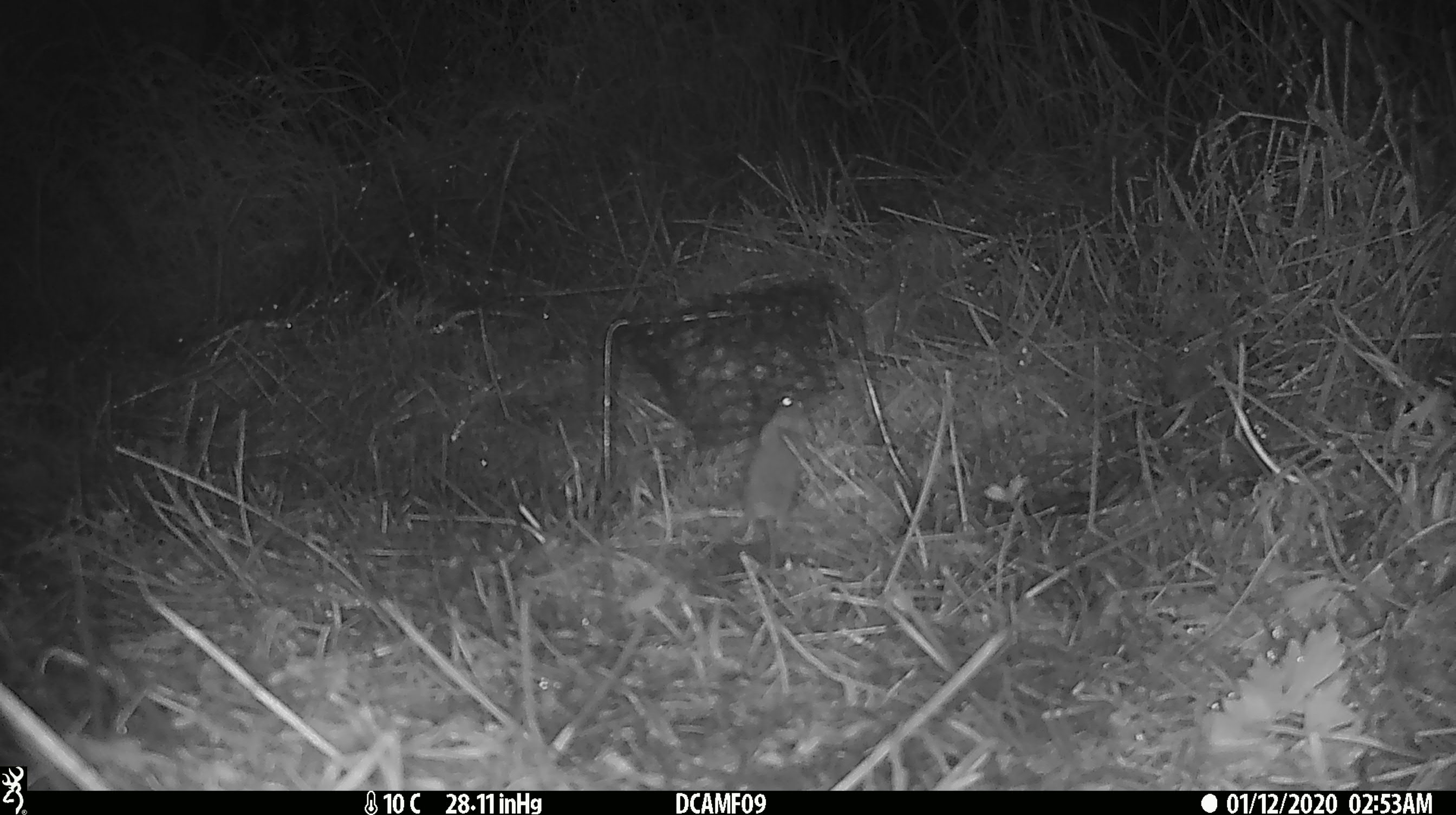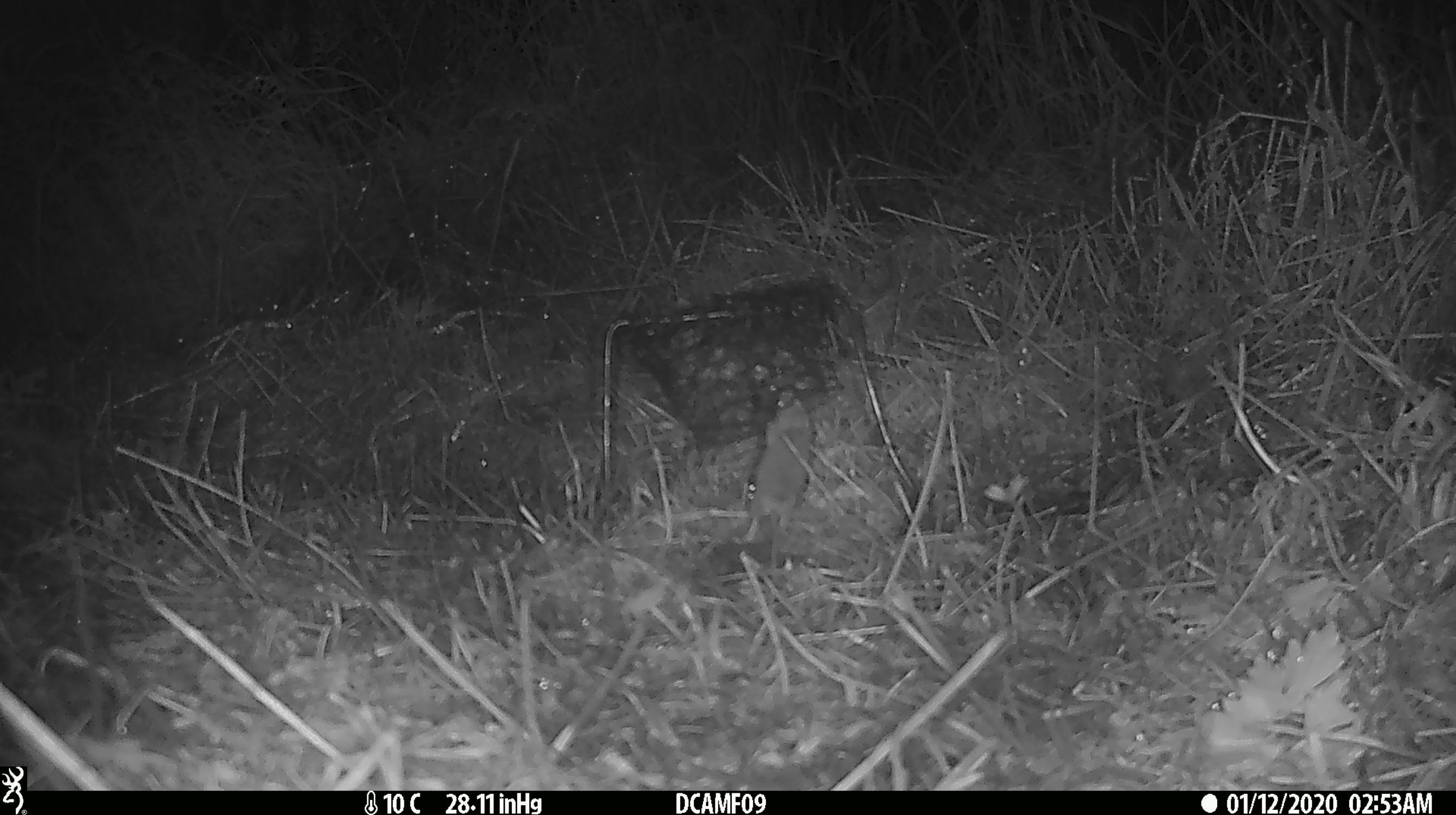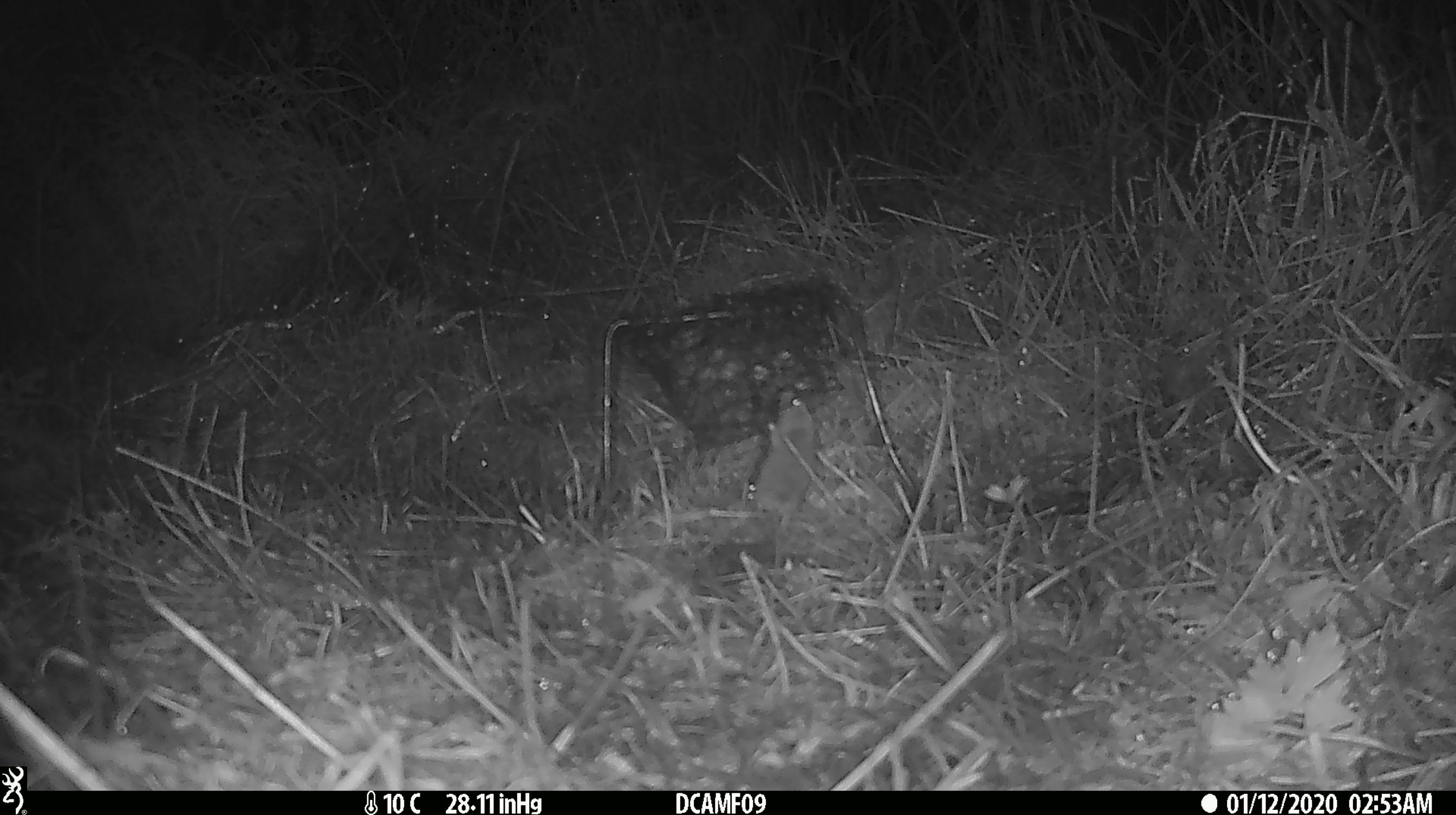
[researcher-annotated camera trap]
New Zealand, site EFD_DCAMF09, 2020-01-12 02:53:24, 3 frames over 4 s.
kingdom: Animalia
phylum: Chordata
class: Mammalia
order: Rodentia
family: Muridae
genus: Mus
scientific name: Mus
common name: mouse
Mouse (Mus).